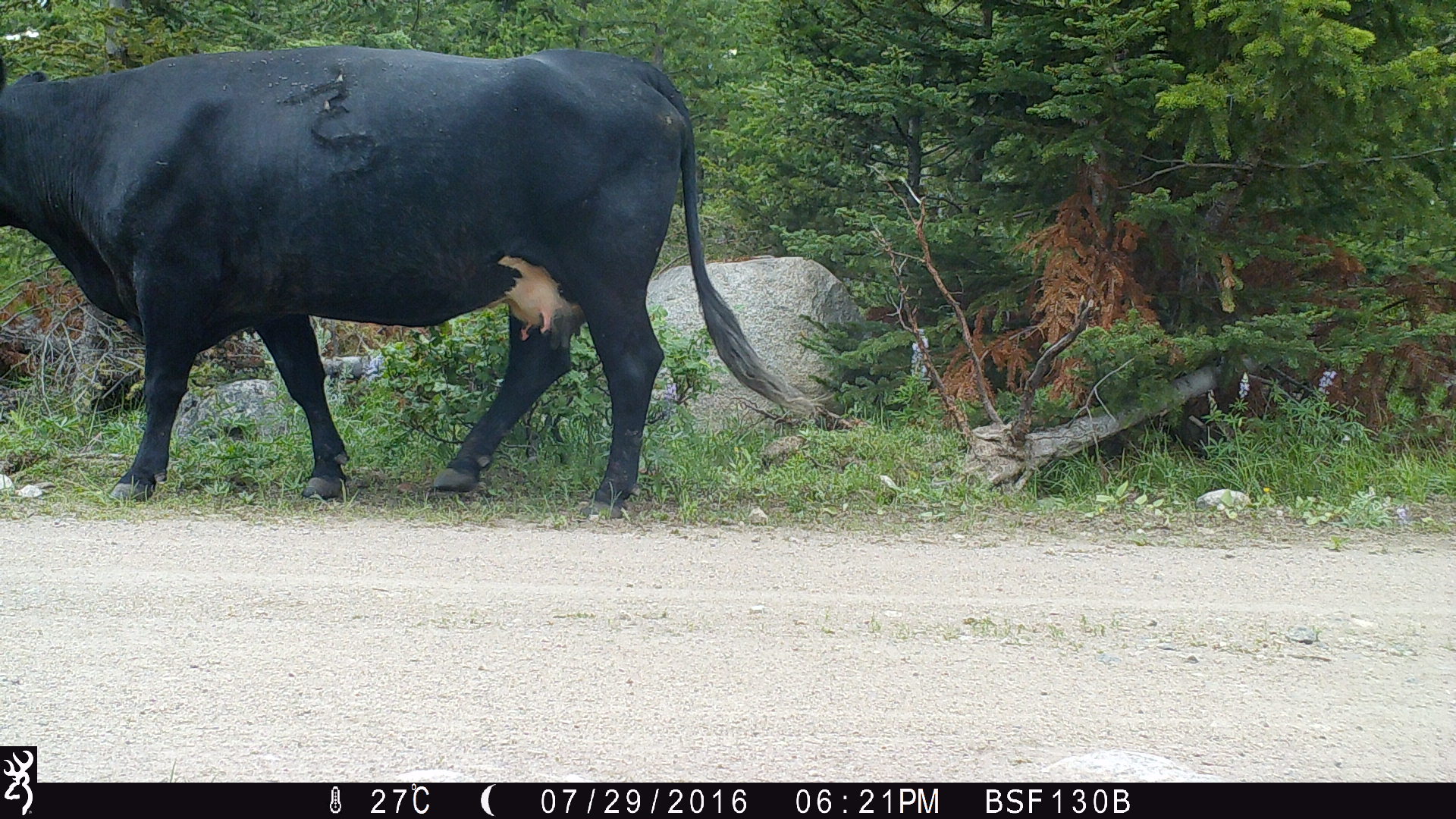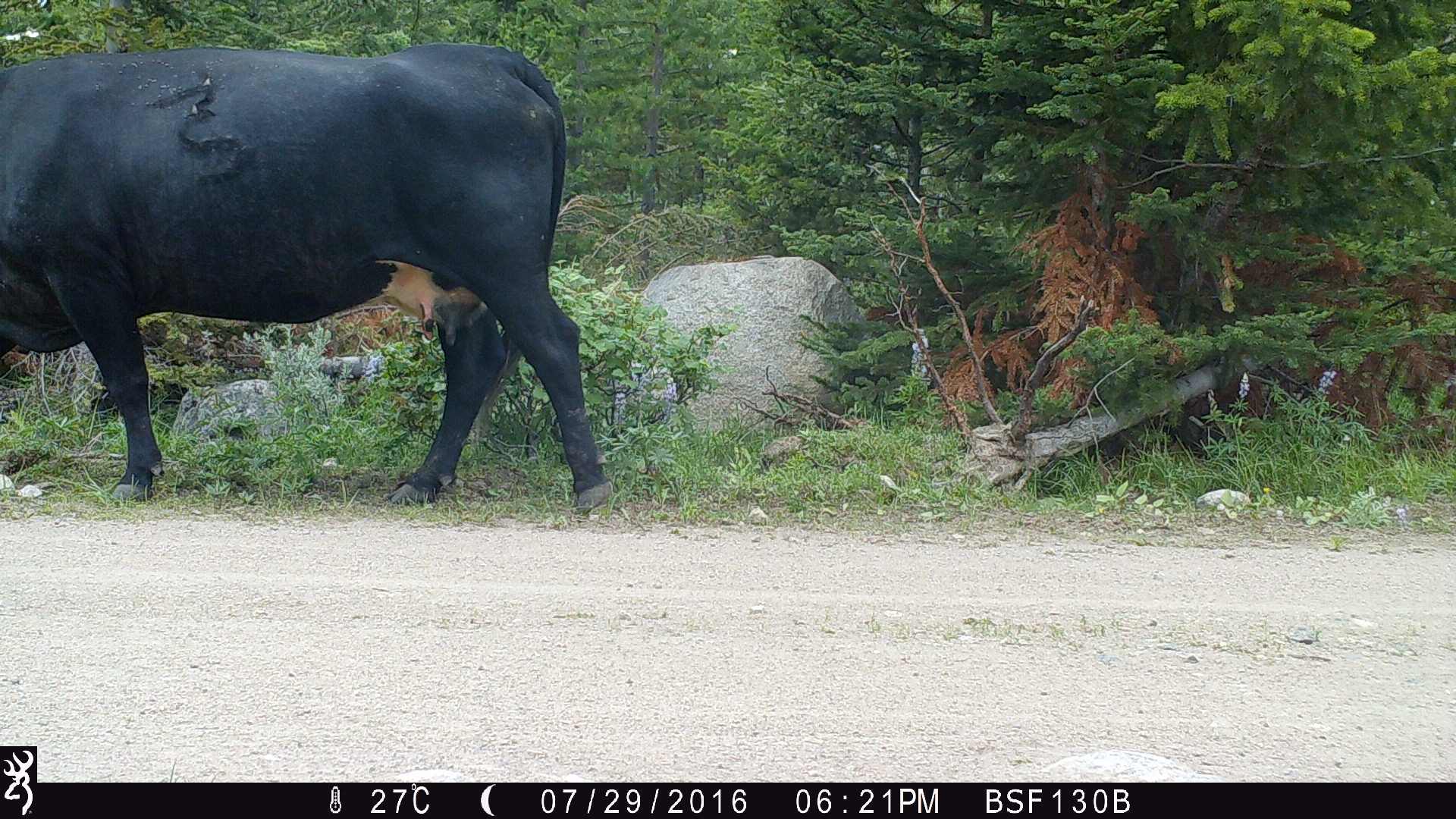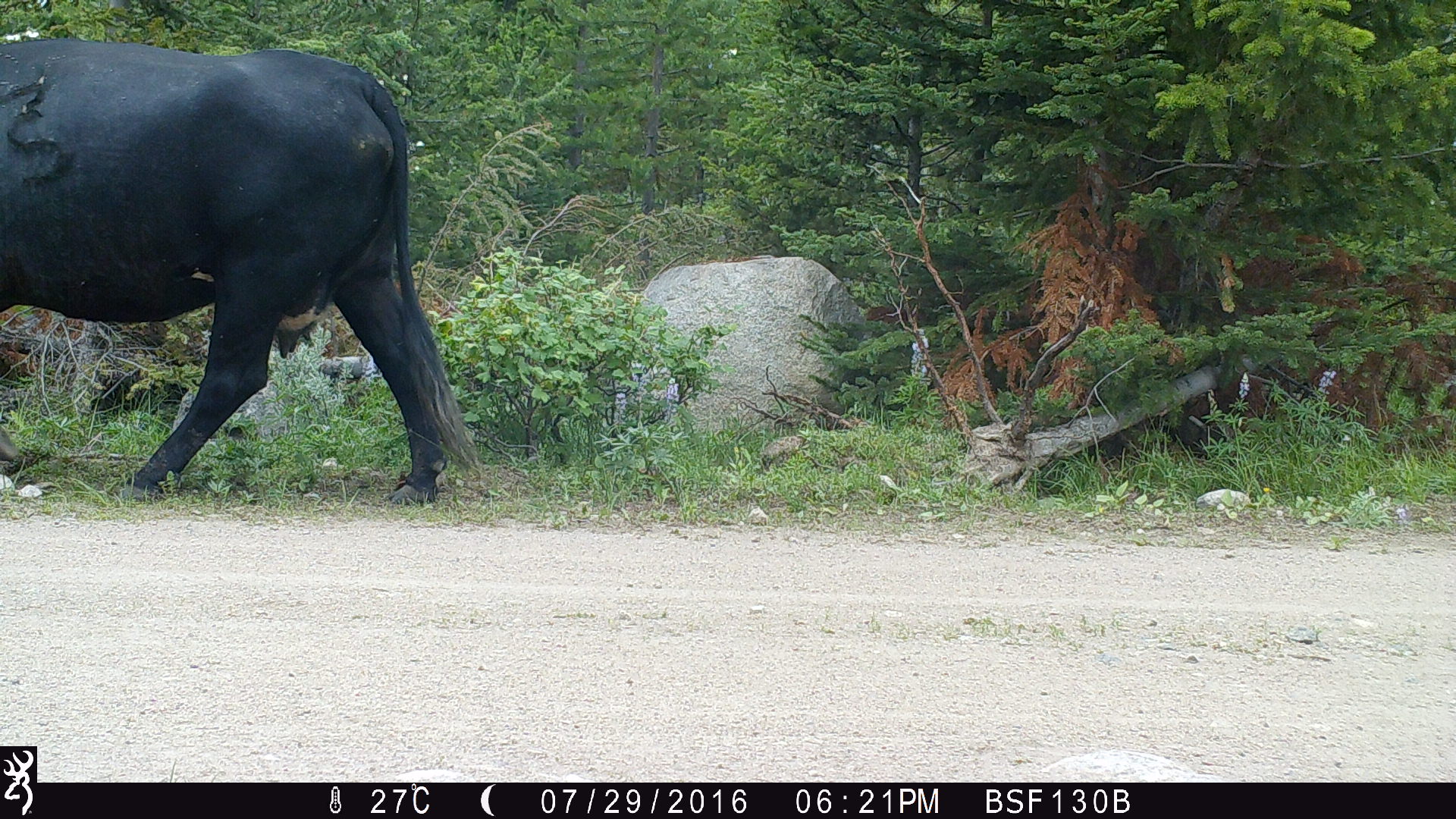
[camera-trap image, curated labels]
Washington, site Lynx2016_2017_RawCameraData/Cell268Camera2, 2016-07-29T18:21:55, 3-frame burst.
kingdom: Animalia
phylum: Chordata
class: Mammalia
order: Artiodactyla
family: Bovidae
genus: Bos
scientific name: Bos taurus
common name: domestic cattle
Domestic cattle (Bos taurus). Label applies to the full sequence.